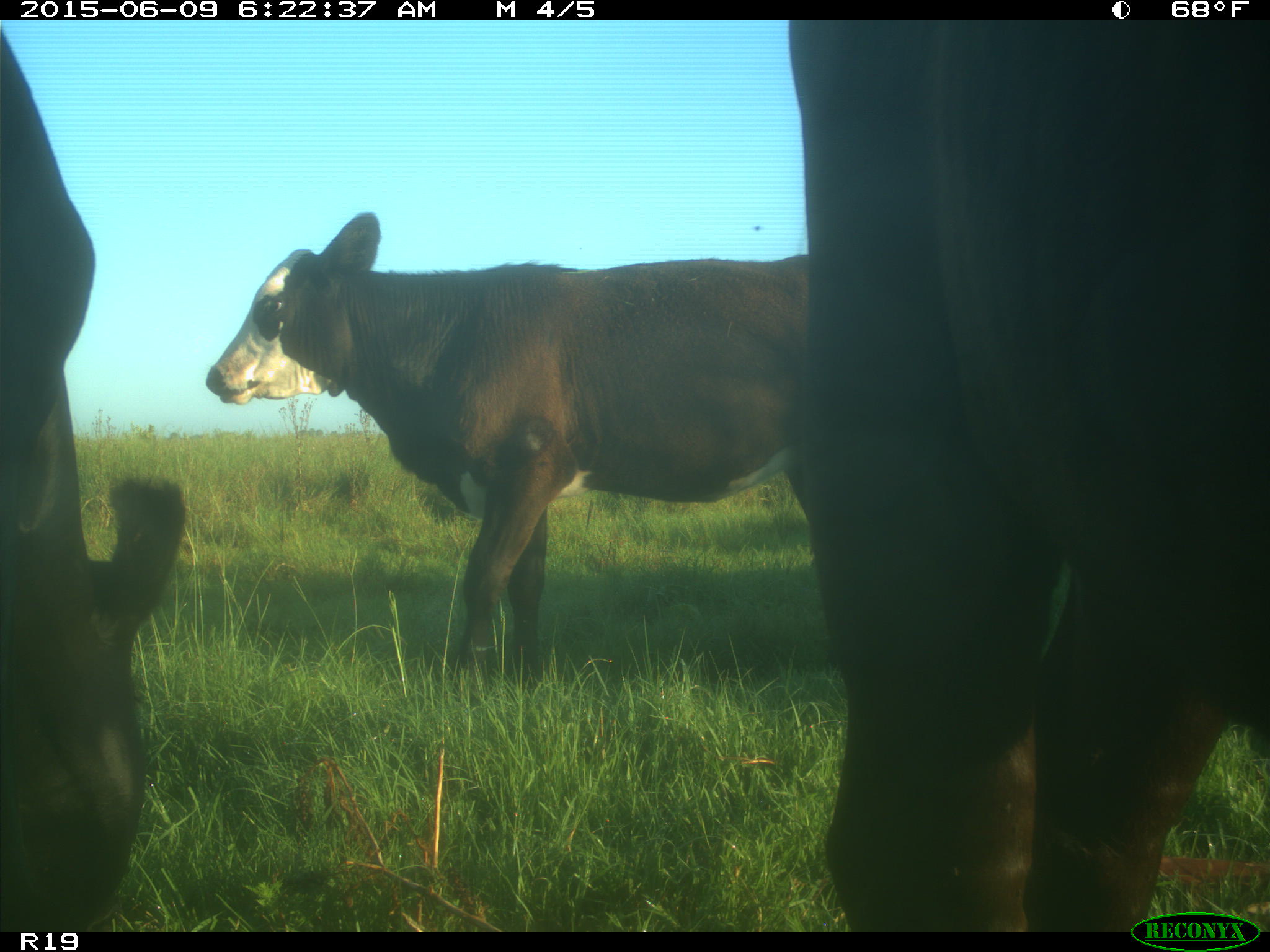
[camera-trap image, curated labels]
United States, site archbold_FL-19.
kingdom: Animalia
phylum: Chordata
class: Mammalia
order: Artiodactyla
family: Bovidae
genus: Bos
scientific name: Bos taurus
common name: domestic cow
Bos taurus (domestic cow).